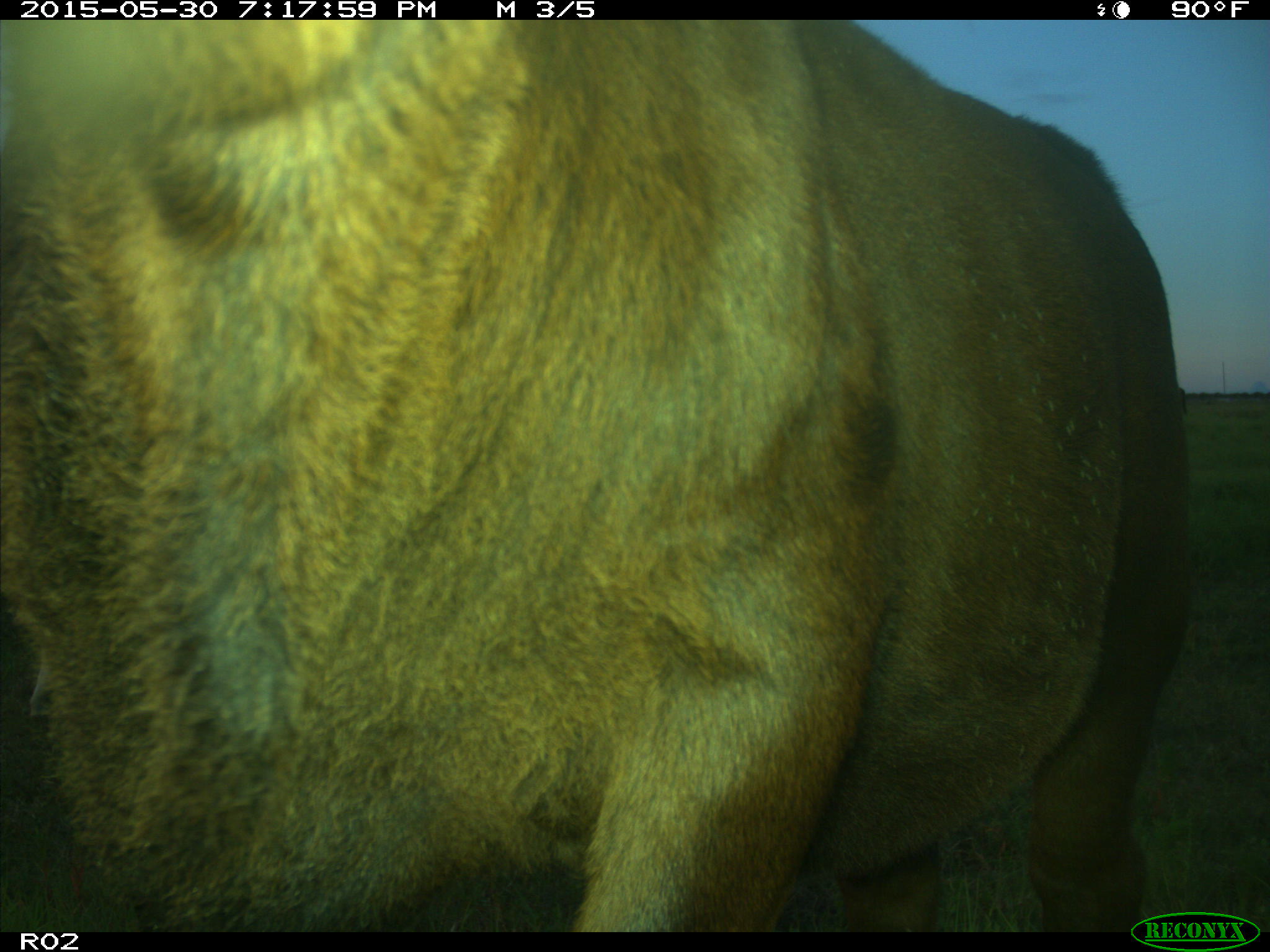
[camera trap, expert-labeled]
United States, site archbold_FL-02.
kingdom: Animalia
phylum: Chordata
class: Mammalia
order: Artiodactyla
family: Bovidae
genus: Bos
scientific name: Bos taurus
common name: domestic cow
Bos taurus (domestic cow).